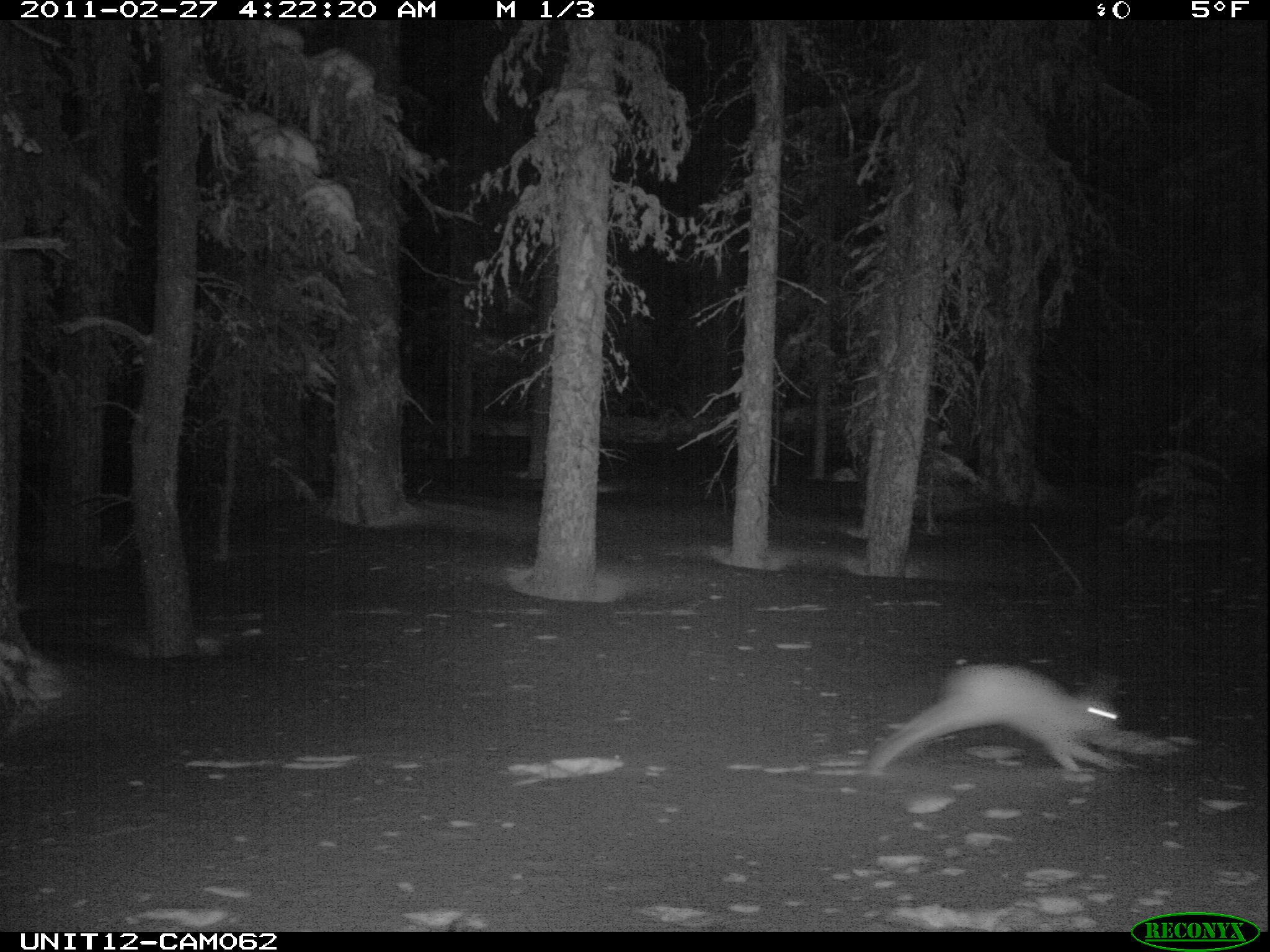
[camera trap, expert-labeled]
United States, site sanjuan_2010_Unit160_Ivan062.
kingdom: Animalia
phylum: Chordata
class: Mammalia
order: Lagomorpha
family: Leporidae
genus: Lepus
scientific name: Lepus americanus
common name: snowshoe hare